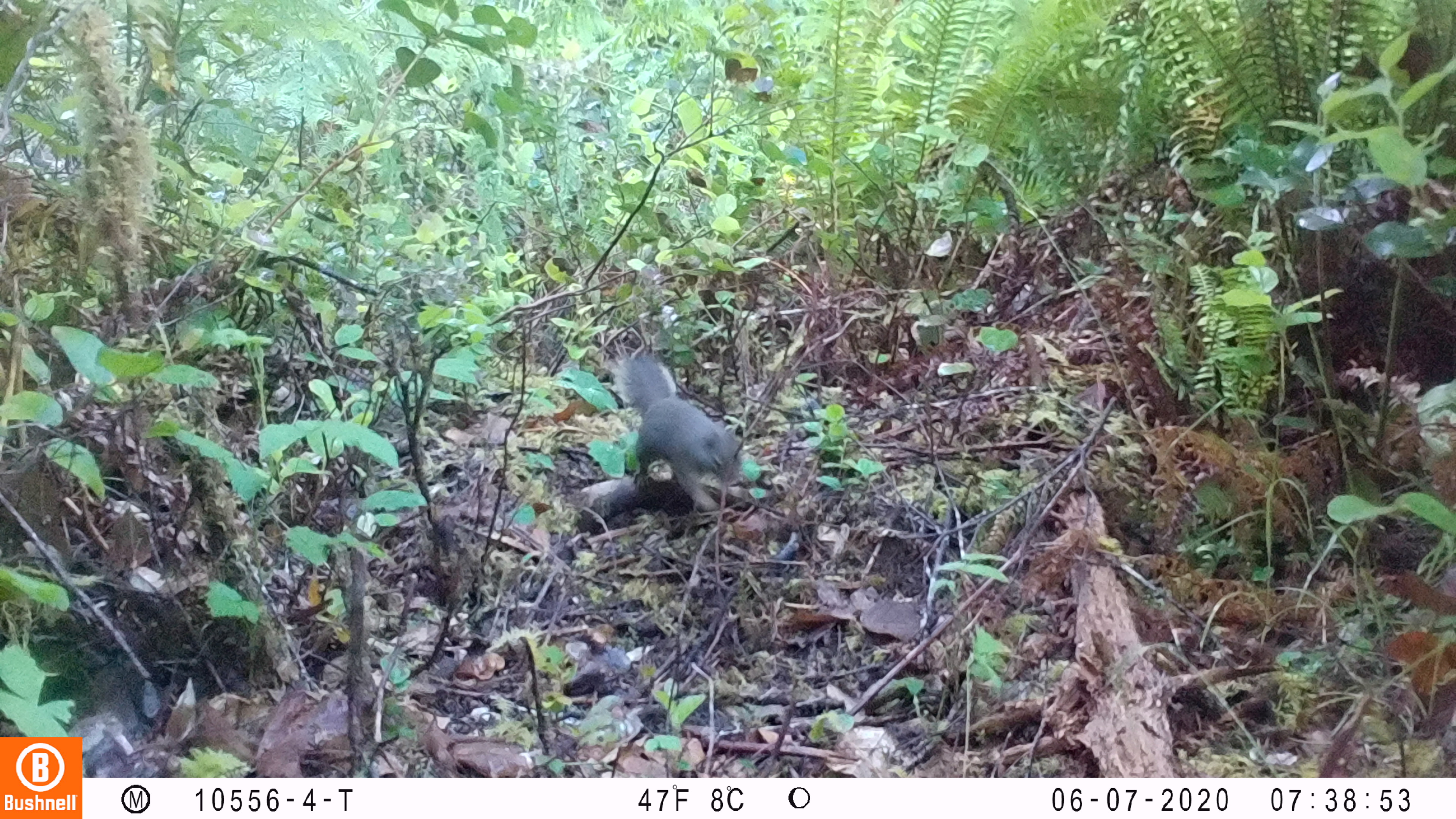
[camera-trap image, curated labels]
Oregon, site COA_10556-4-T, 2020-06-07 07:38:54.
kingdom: Animalia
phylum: Chordata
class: Mammalia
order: Rodentia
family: Sciuridae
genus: Tamiasciurus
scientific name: Tamiasciurus douglasii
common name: douglas squirrel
Douglas squirrel (Tamiasciurus douglasii).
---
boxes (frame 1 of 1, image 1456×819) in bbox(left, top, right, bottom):
douglas squirrel: bbox(618, 361, 753, 509)